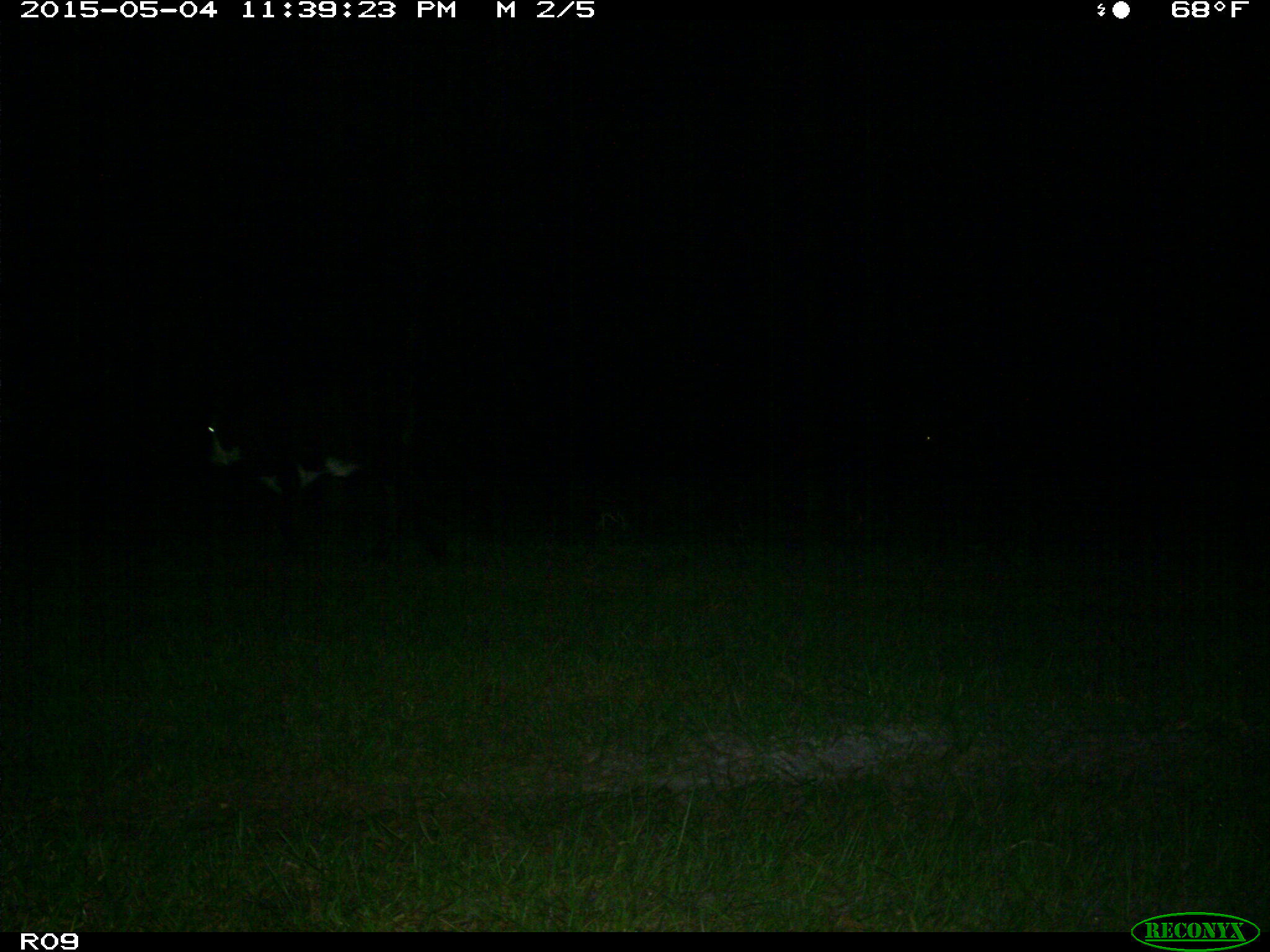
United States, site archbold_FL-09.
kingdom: Animalia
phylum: Chordata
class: Mammalia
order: Artiodactyla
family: Bovidae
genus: Bos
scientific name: Bos taurus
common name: domestic cow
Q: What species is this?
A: Bos taurus (domestic cow).